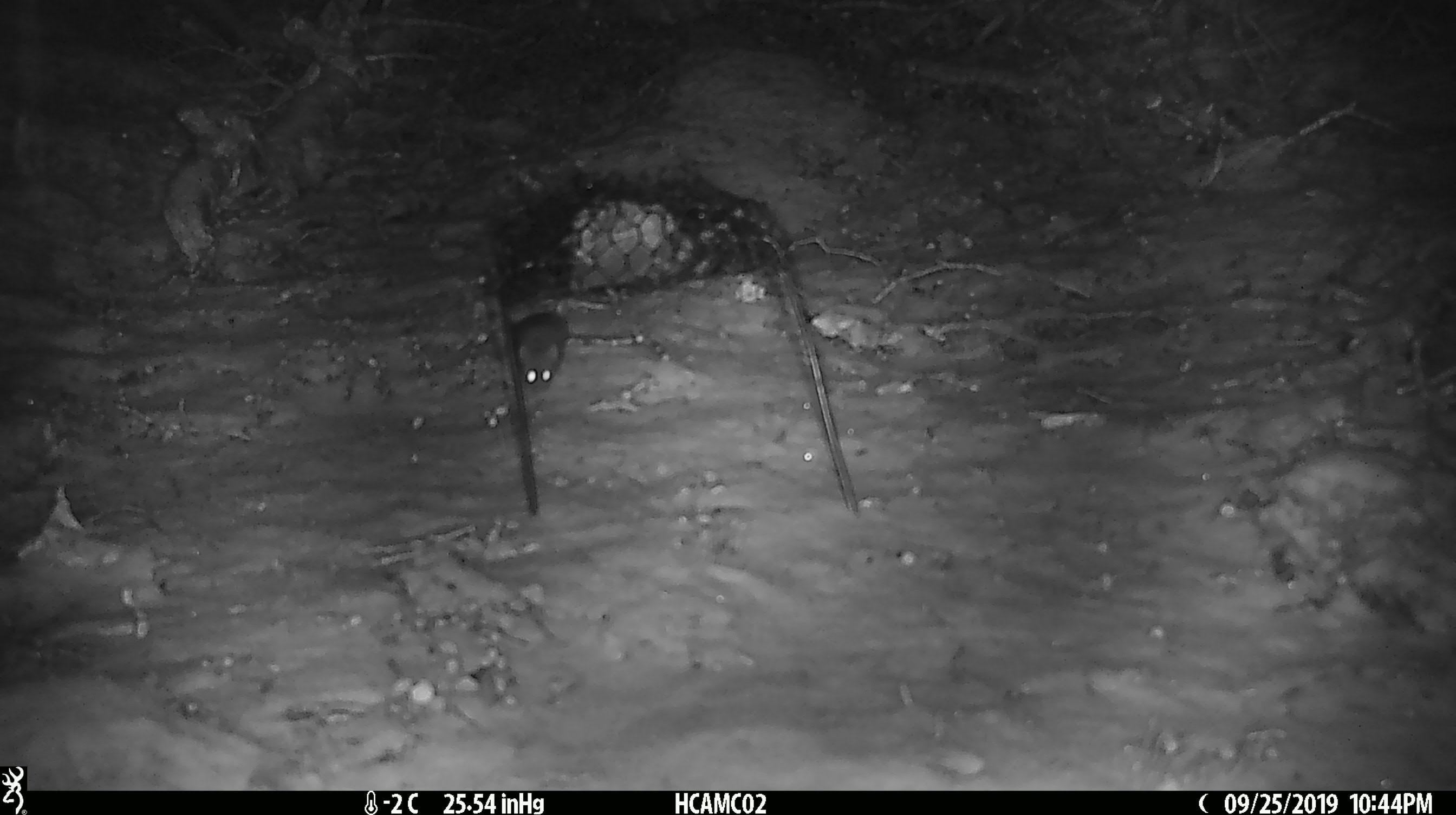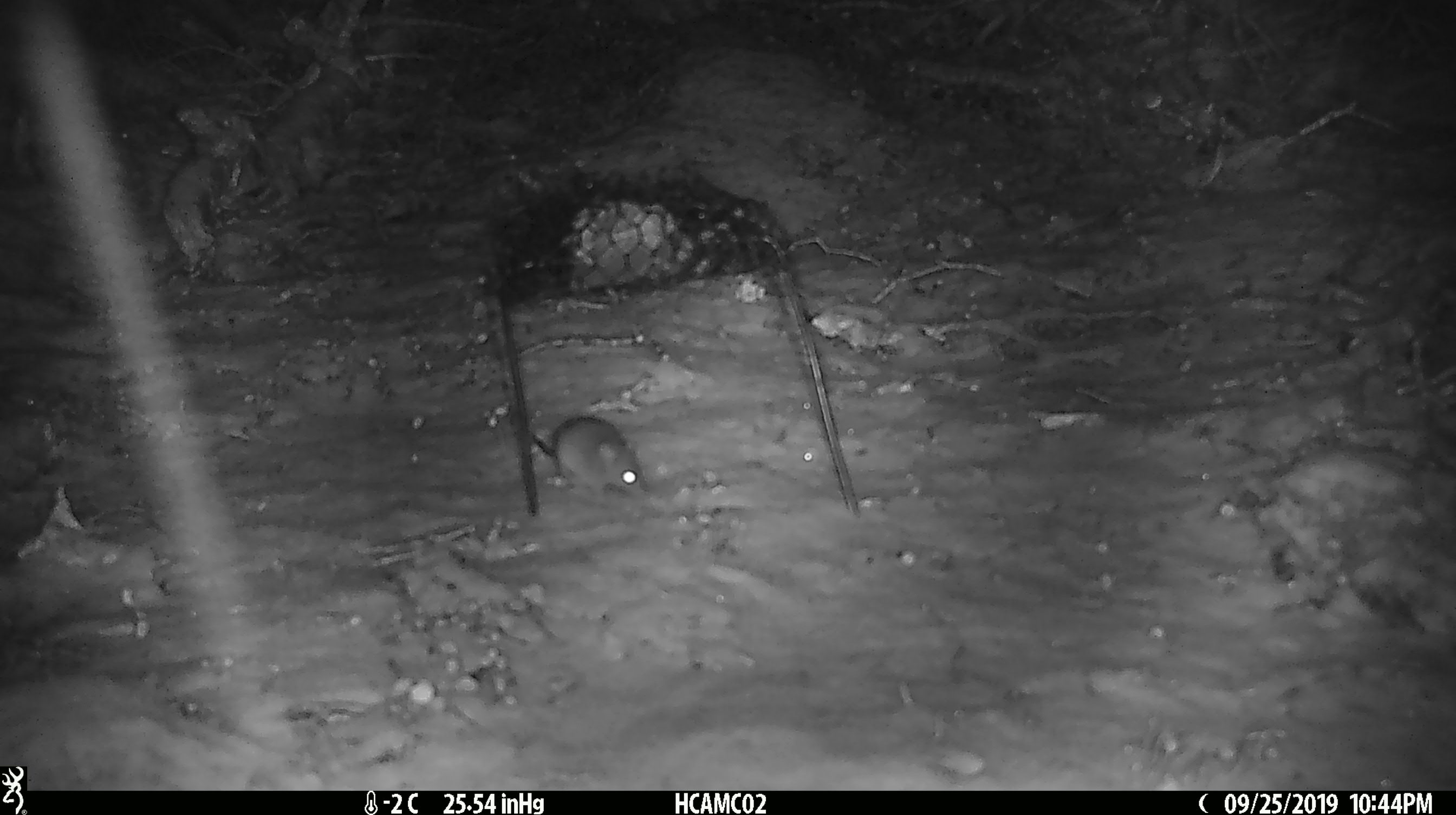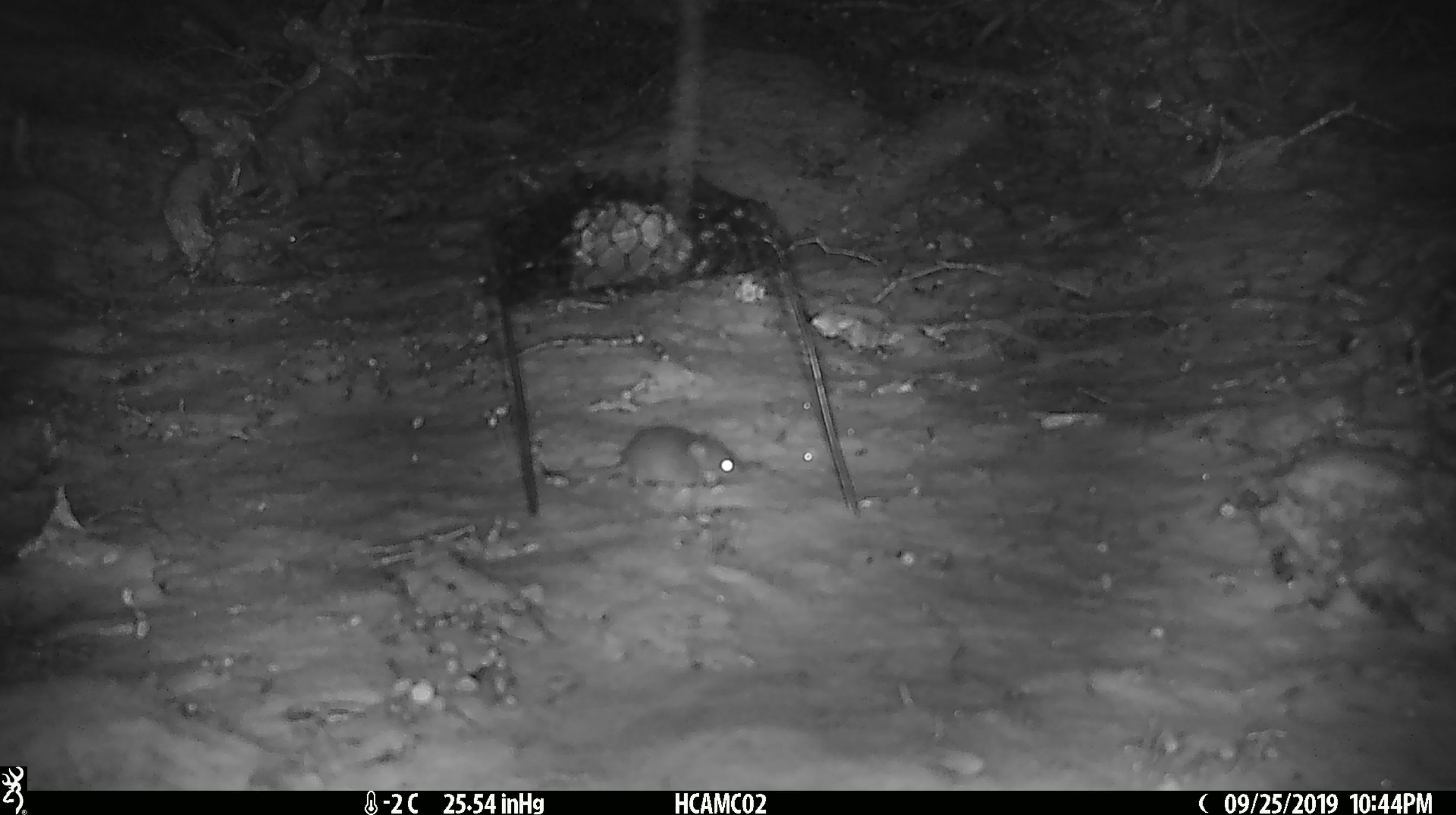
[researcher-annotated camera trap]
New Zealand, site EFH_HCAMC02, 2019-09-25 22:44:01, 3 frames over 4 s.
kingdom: Animalia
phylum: Chordata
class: Mammalia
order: Rodentia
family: Muridae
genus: Mus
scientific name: Mus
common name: mouse